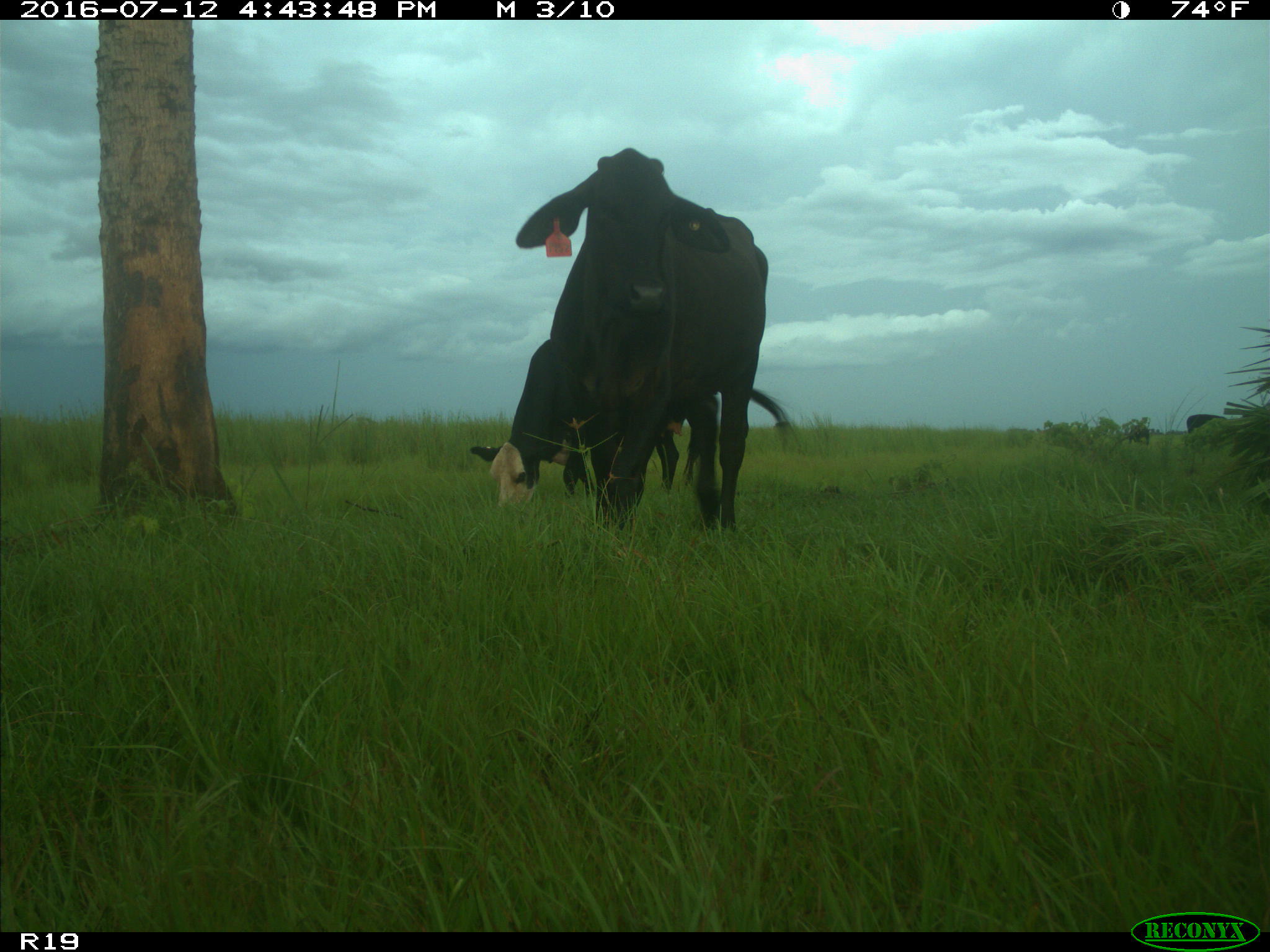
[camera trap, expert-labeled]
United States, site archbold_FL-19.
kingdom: Animalia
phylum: Chordata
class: Mammalia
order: Artiodactyla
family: Bovidae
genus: Bos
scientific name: Bos taurus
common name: domestic cow